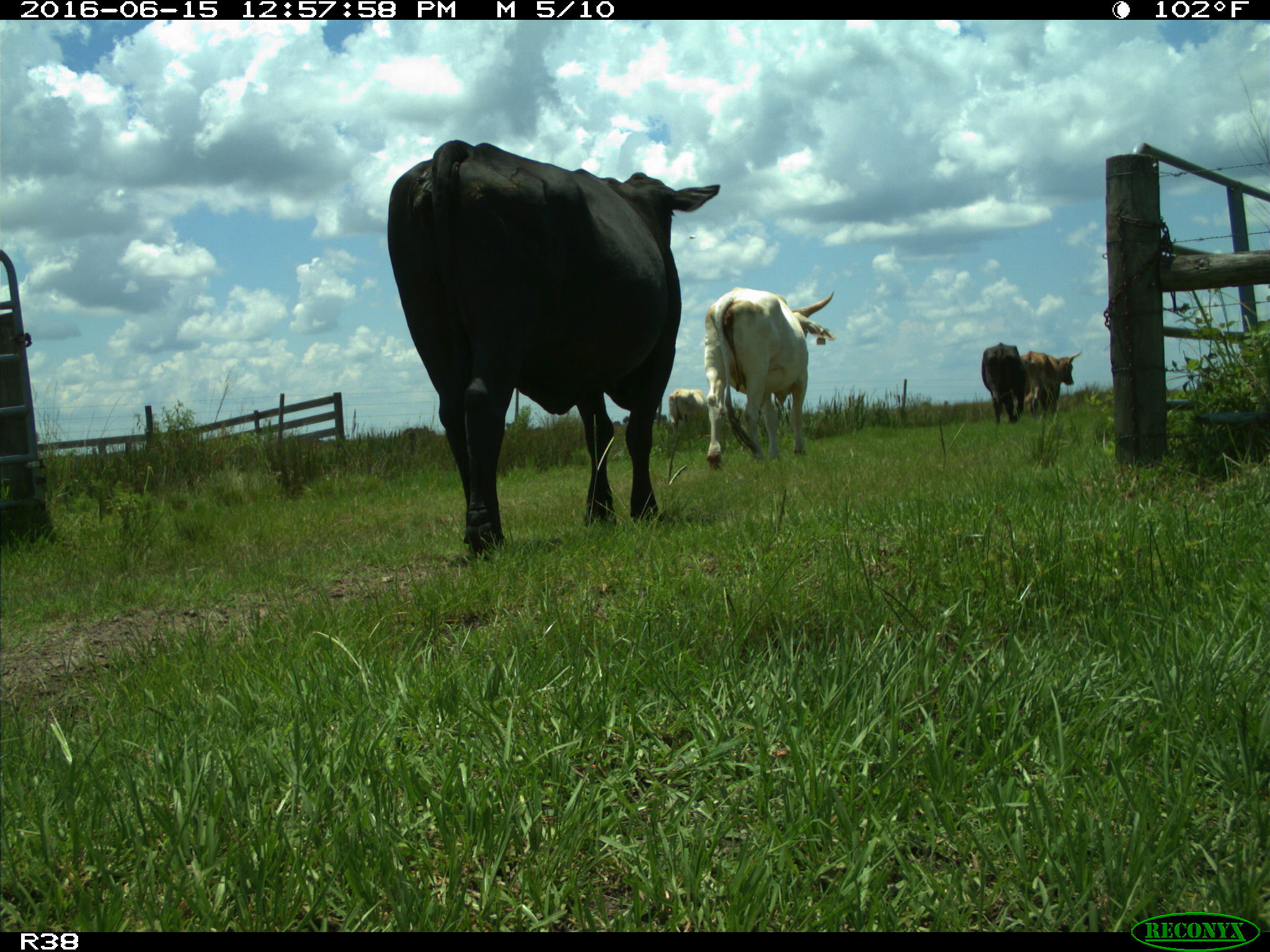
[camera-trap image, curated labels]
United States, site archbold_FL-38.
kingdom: Animalia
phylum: Chordata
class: Mammalia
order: Artiodactyla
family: Bovidae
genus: Bos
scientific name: Bos taurus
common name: domestic cow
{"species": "Bos taurus (domestic cow)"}